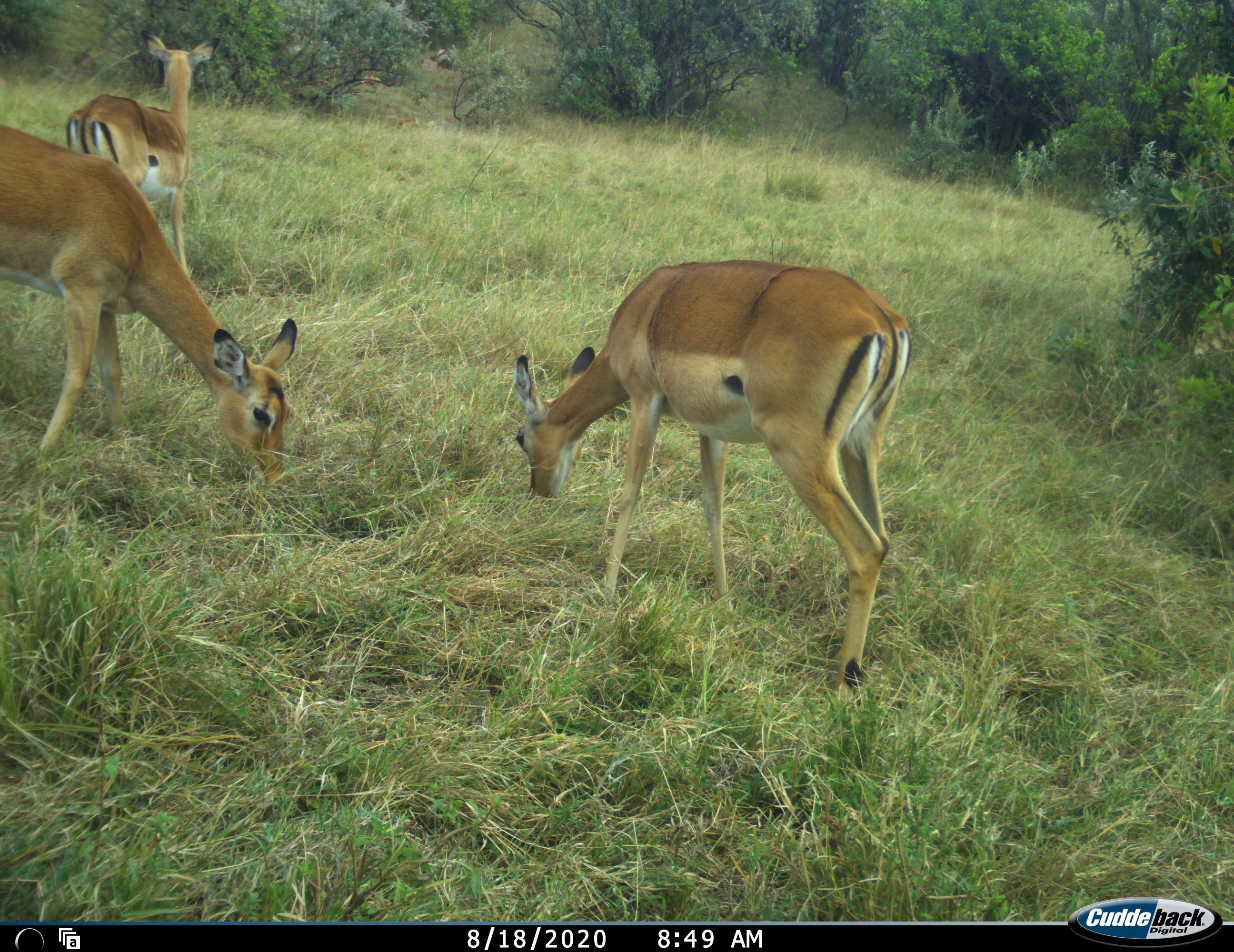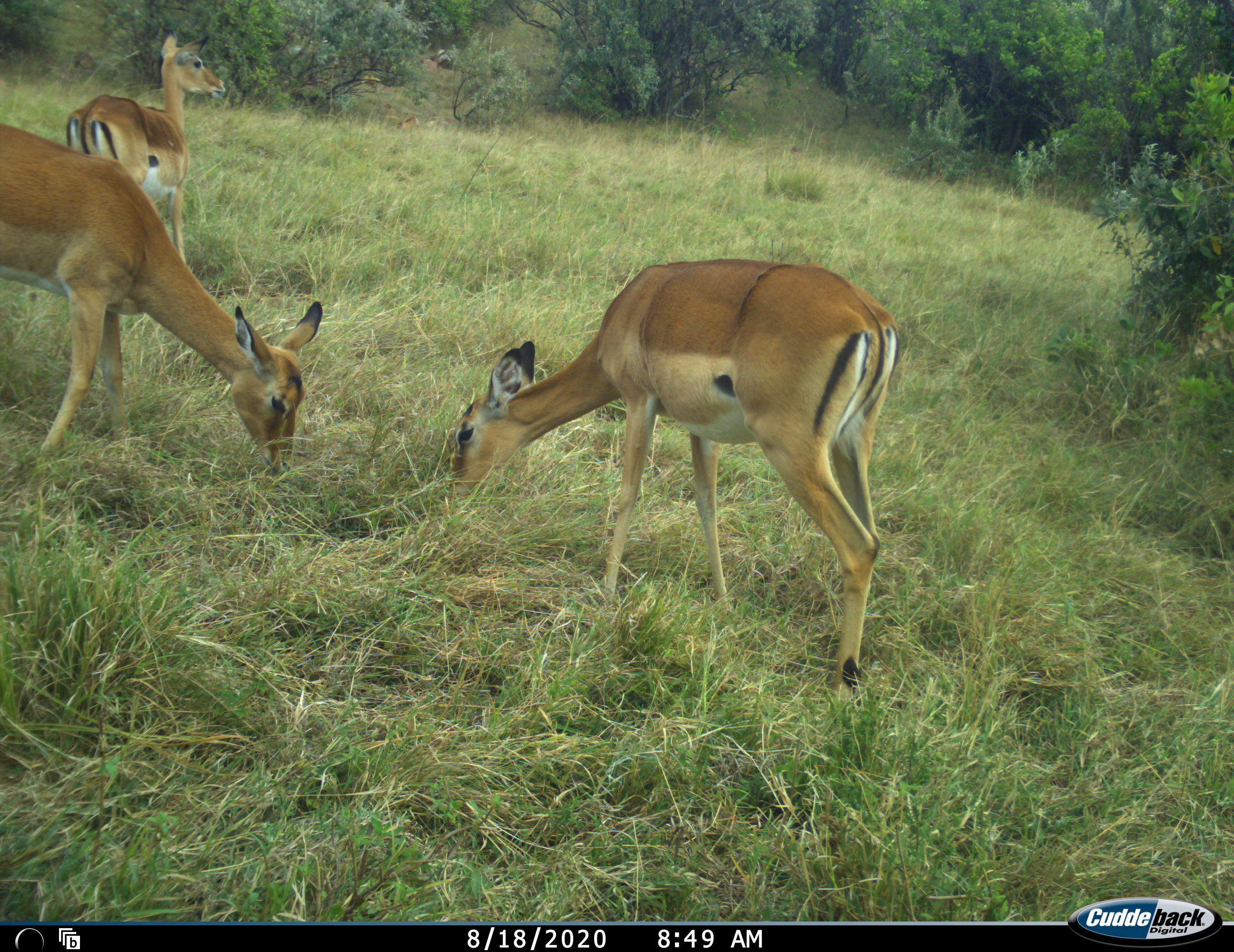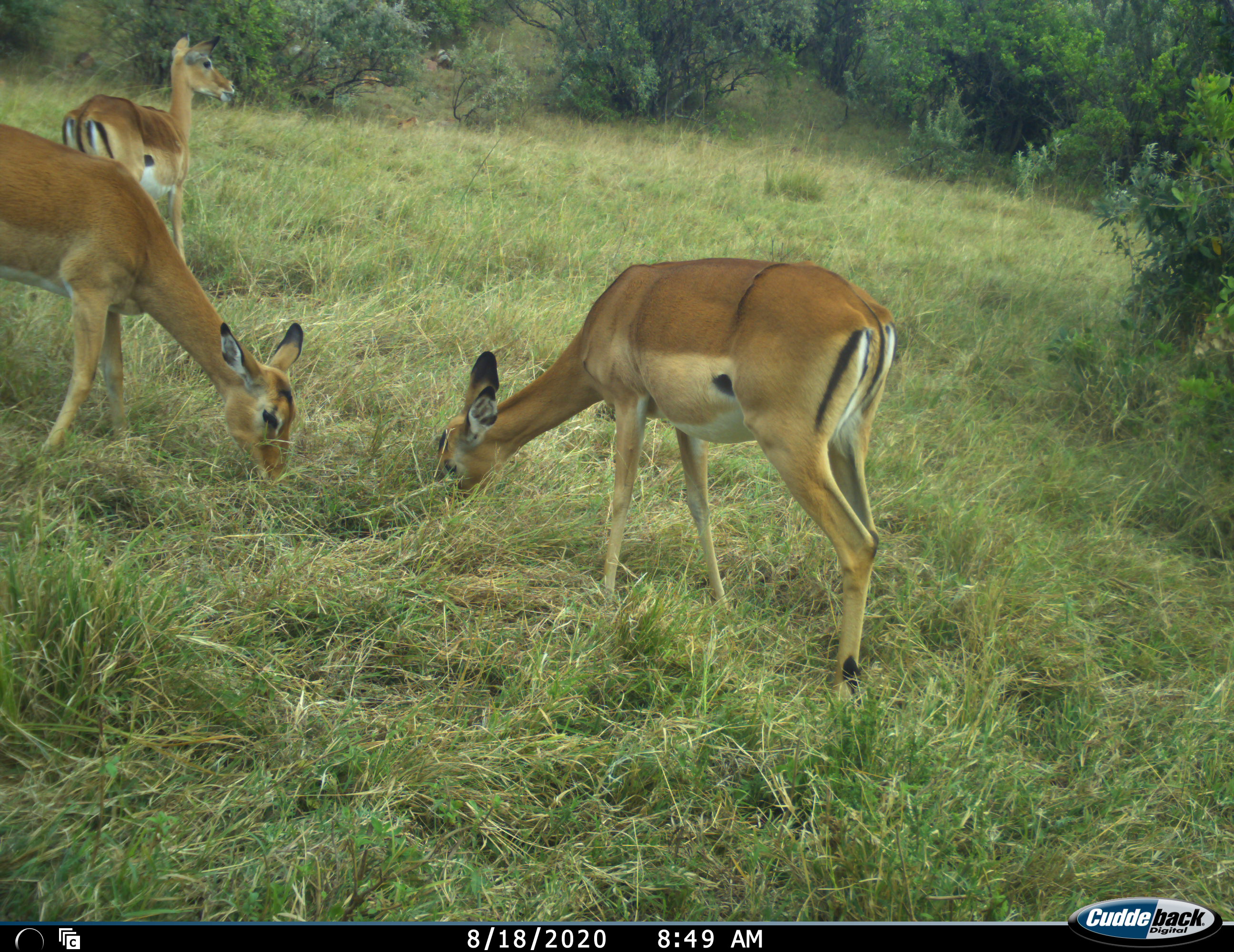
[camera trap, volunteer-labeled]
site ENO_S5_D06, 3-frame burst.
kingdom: Animalia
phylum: Chordata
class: Mammalia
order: Artiodactyla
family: Bovidae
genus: Aepyceros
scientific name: Aepyceros melampus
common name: impala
Impala (Aepyceros melampus), count 3. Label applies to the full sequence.